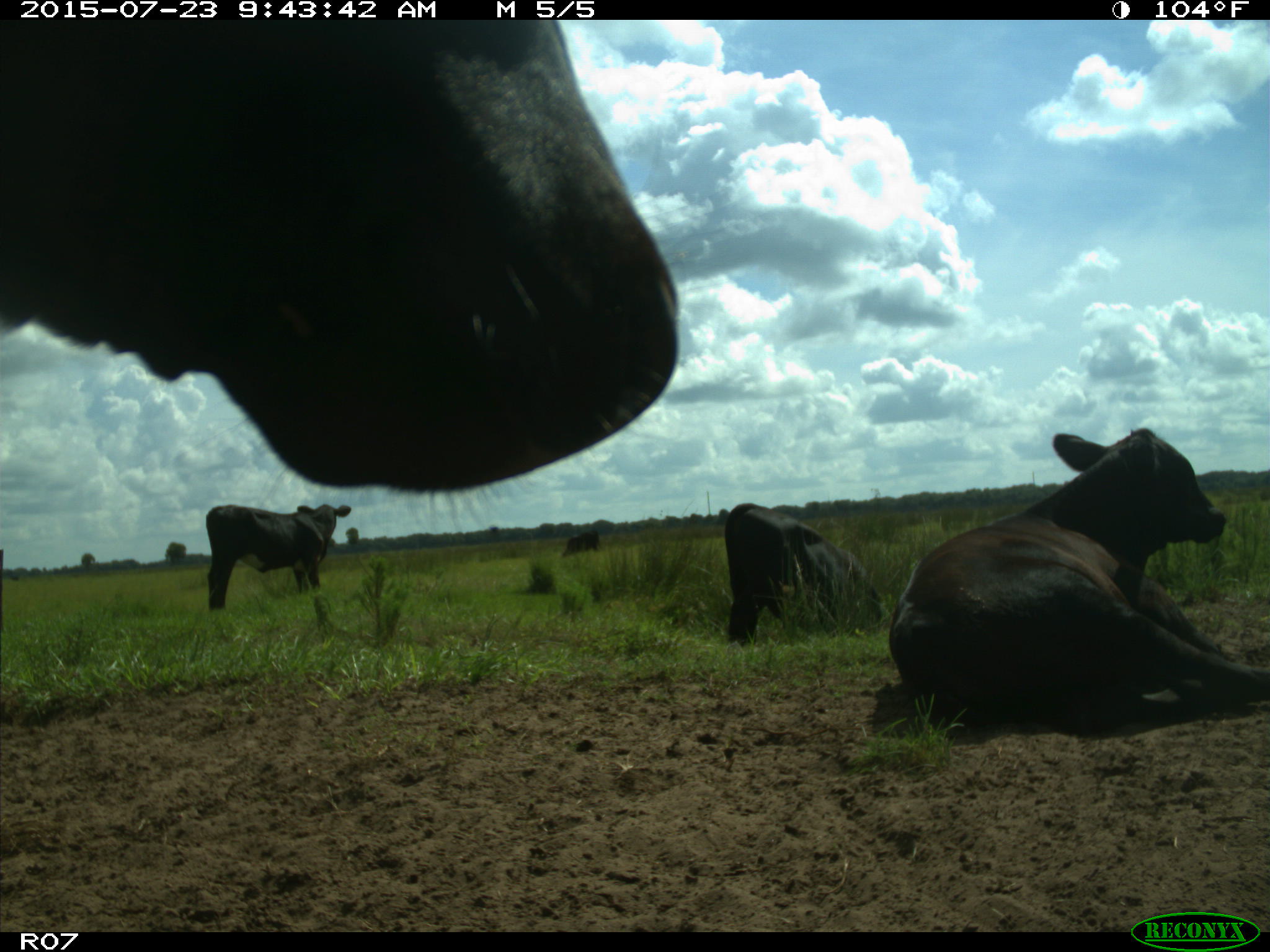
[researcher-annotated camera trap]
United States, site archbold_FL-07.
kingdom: Animalia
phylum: Chordata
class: Mammalia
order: Artiodactyla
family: Bovidae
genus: Bos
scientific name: Bos taurus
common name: domestic cow